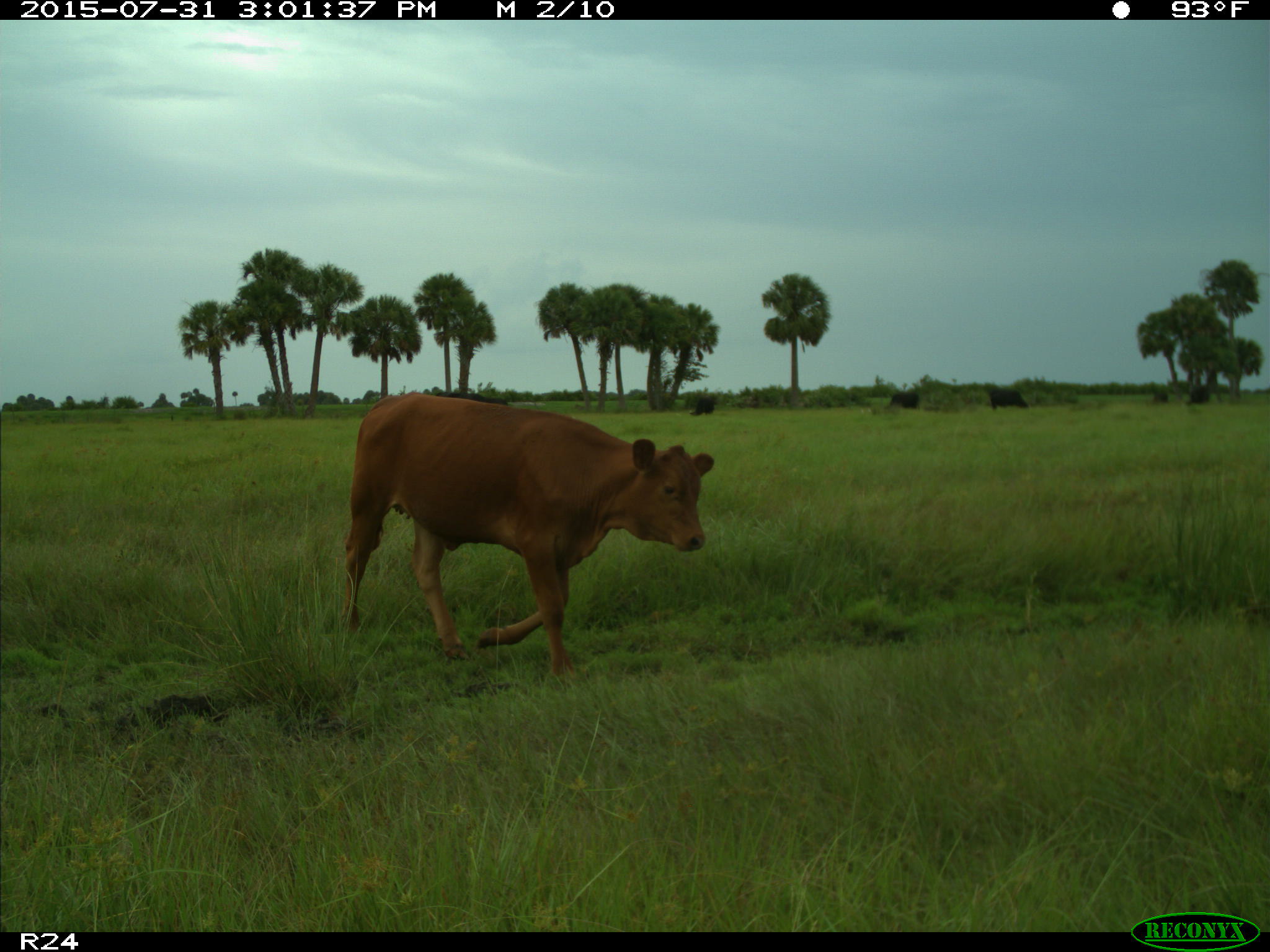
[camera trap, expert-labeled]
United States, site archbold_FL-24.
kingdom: Animalia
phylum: Chordata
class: Mammalia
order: Artiodactyla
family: Bovidae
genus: Bos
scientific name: Bos taurus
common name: domestic cow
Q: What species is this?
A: Bos taurus (domestic cow).